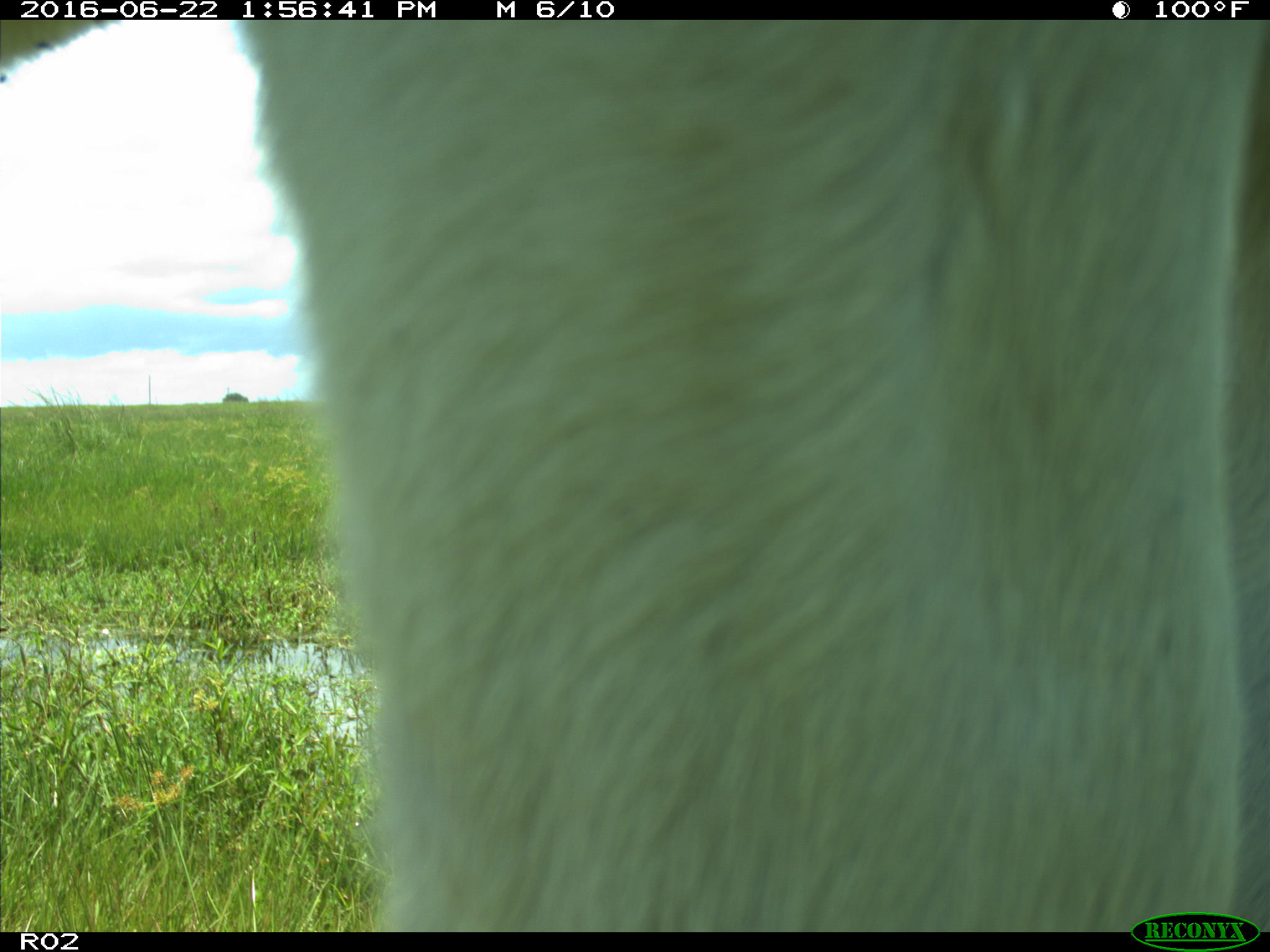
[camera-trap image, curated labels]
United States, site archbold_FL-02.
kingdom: Animalia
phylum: Chordata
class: Mammalia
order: Artiodactyla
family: Bovidae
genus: Bos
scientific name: Bos taurus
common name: domestic cow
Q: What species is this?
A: Bos taurus (domestic cow).